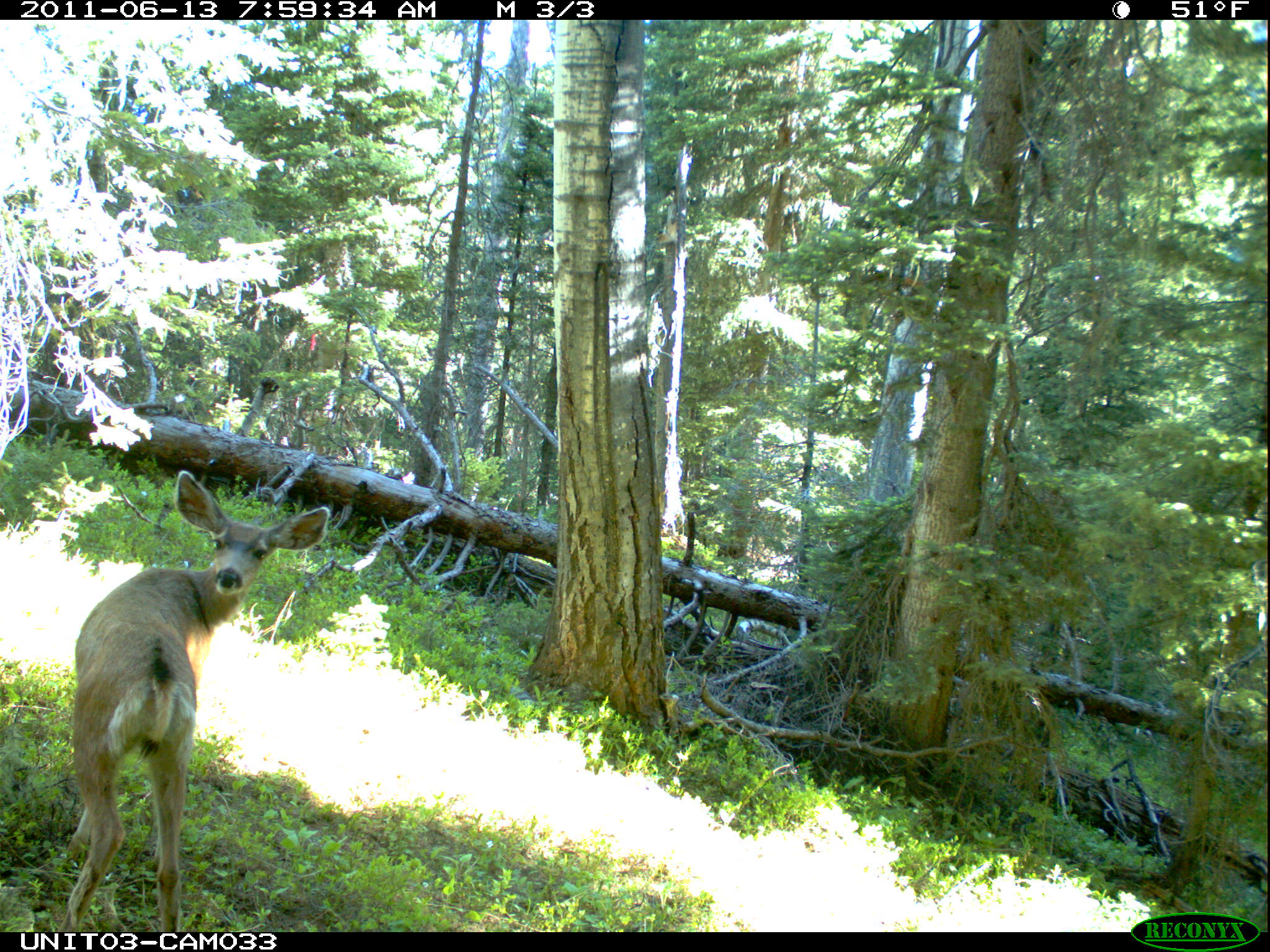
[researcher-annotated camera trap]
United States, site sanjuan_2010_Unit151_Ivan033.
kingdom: Animalia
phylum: Chordata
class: Mammalia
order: Artiodactyla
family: Cervidae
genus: Odocoileus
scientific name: Odocoileus hemionus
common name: mule deer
Odocoileus hemionus (mule deer).